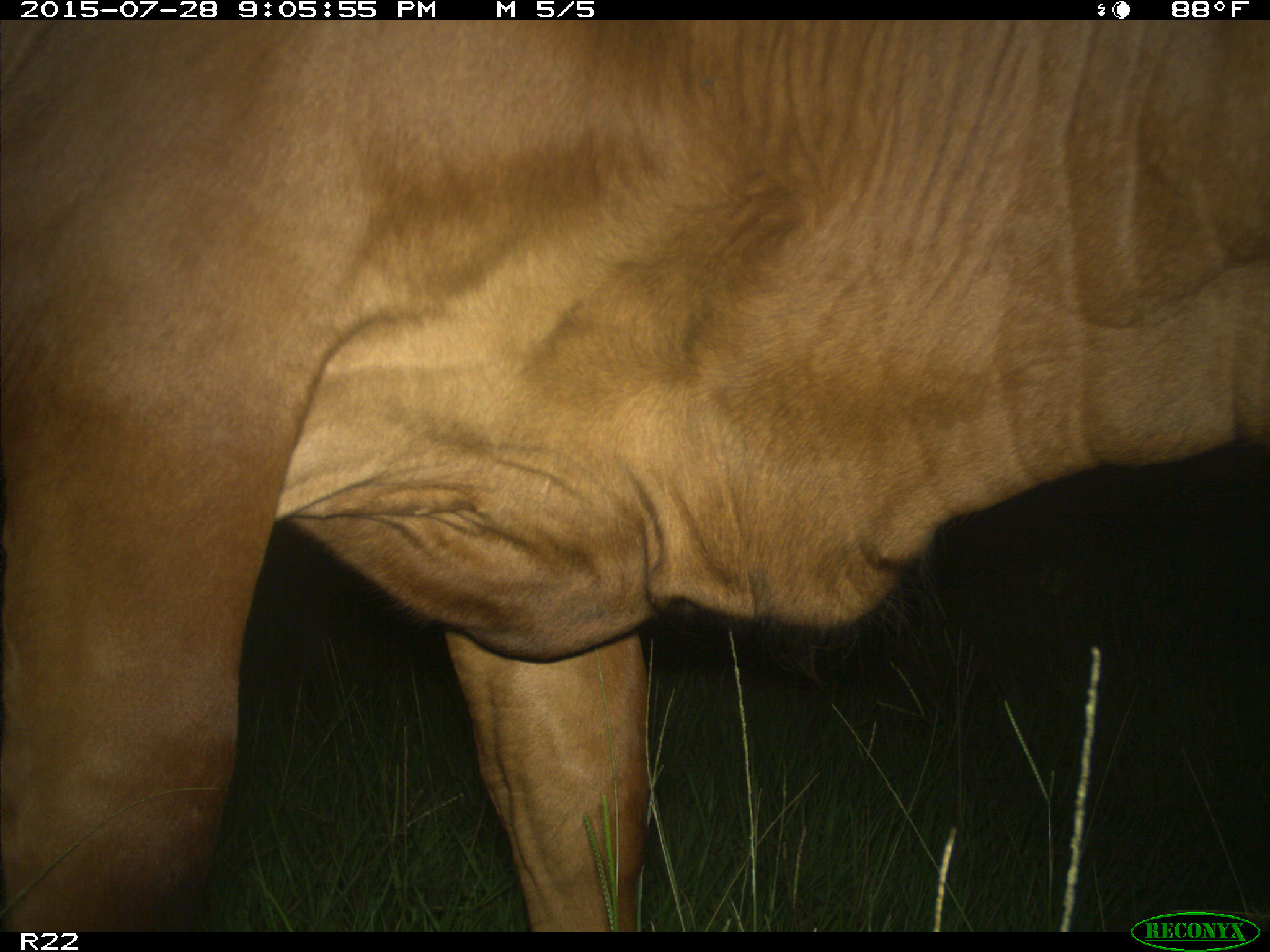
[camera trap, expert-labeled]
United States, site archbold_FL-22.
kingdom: Animalia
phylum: Chordata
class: Mammalia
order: Artiodactyla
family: Bovidae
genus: Bos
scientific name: Bos taurus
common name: domestic cow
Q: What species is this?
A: Bos taurus (domestic cow).